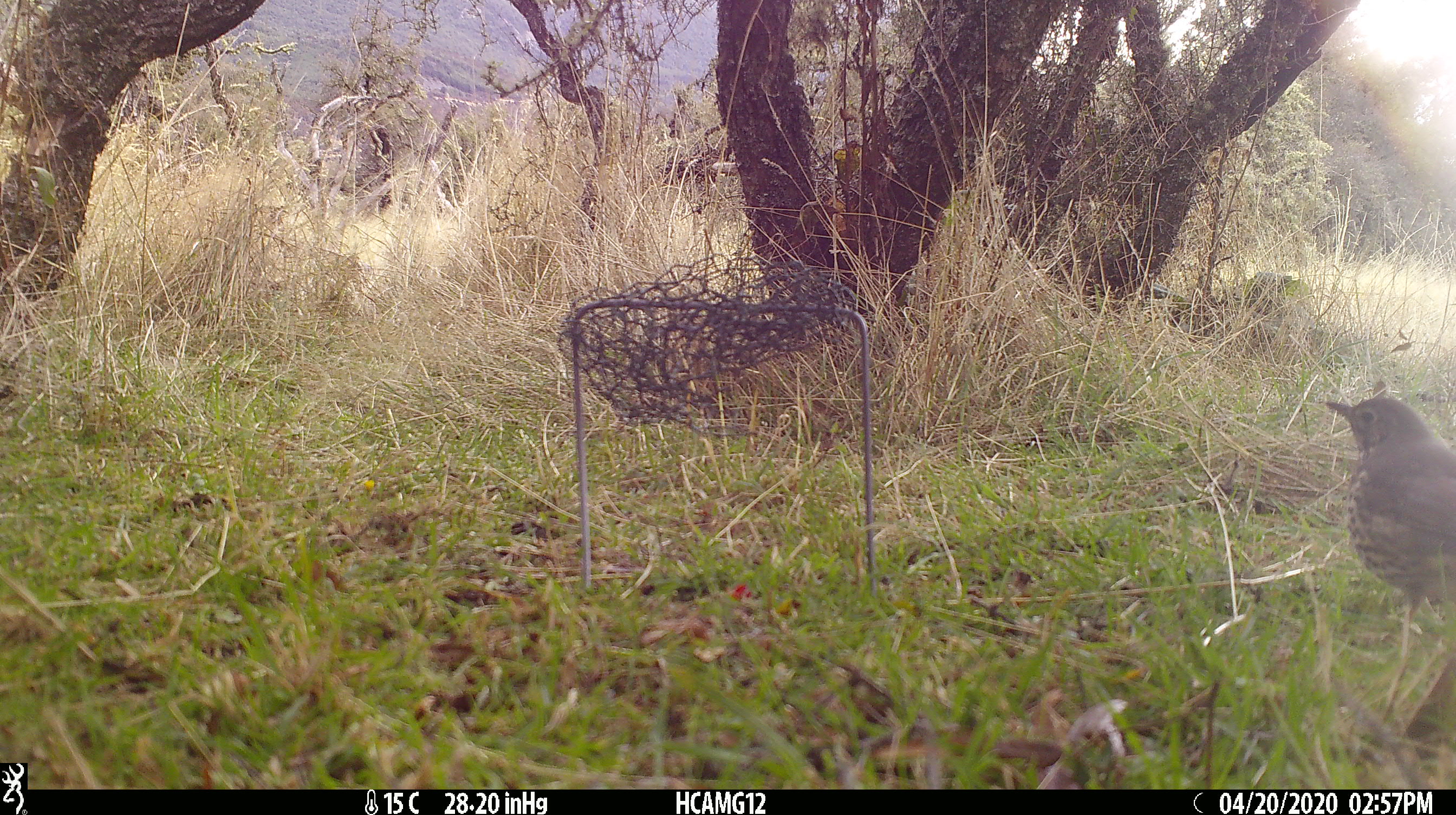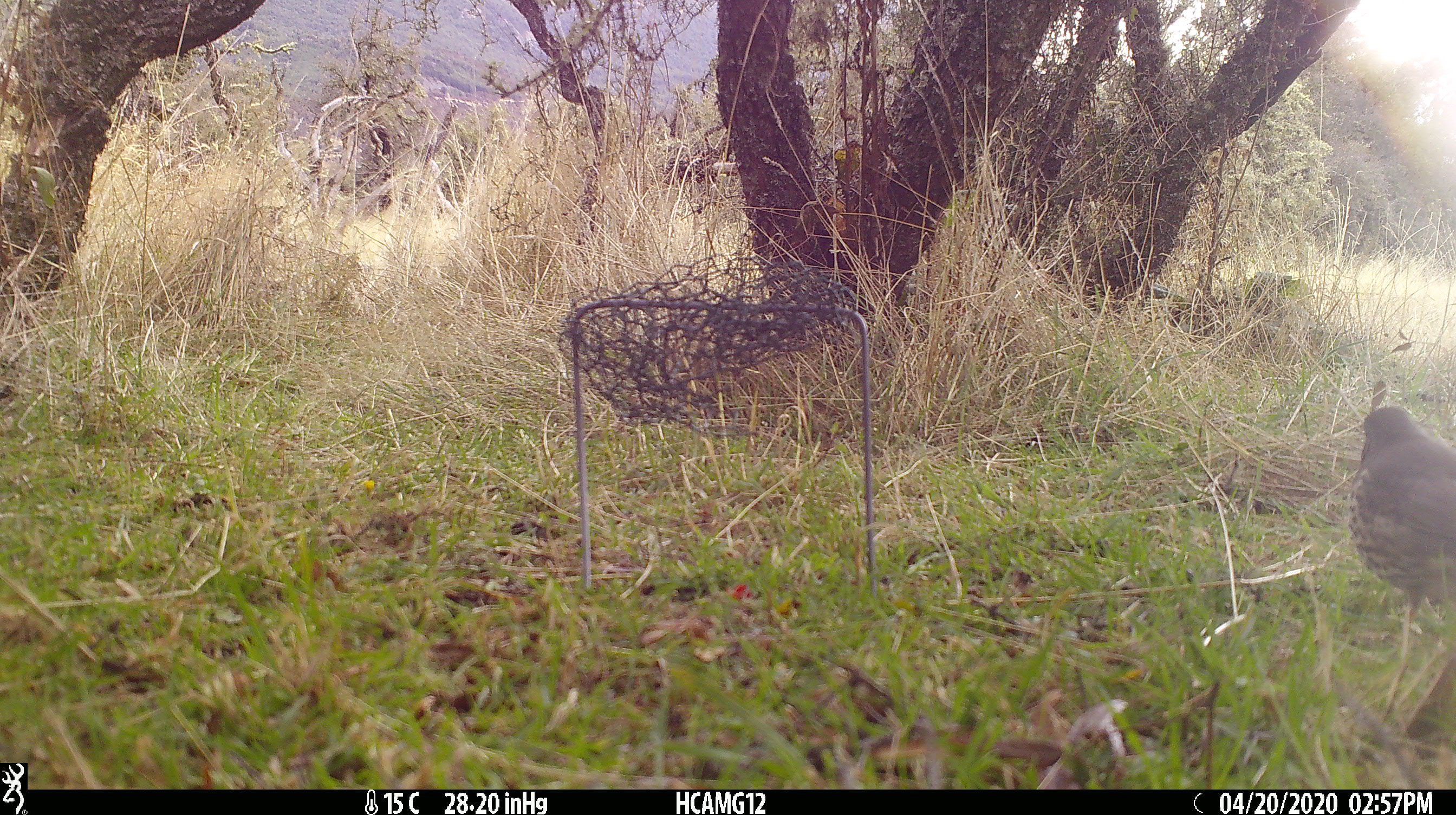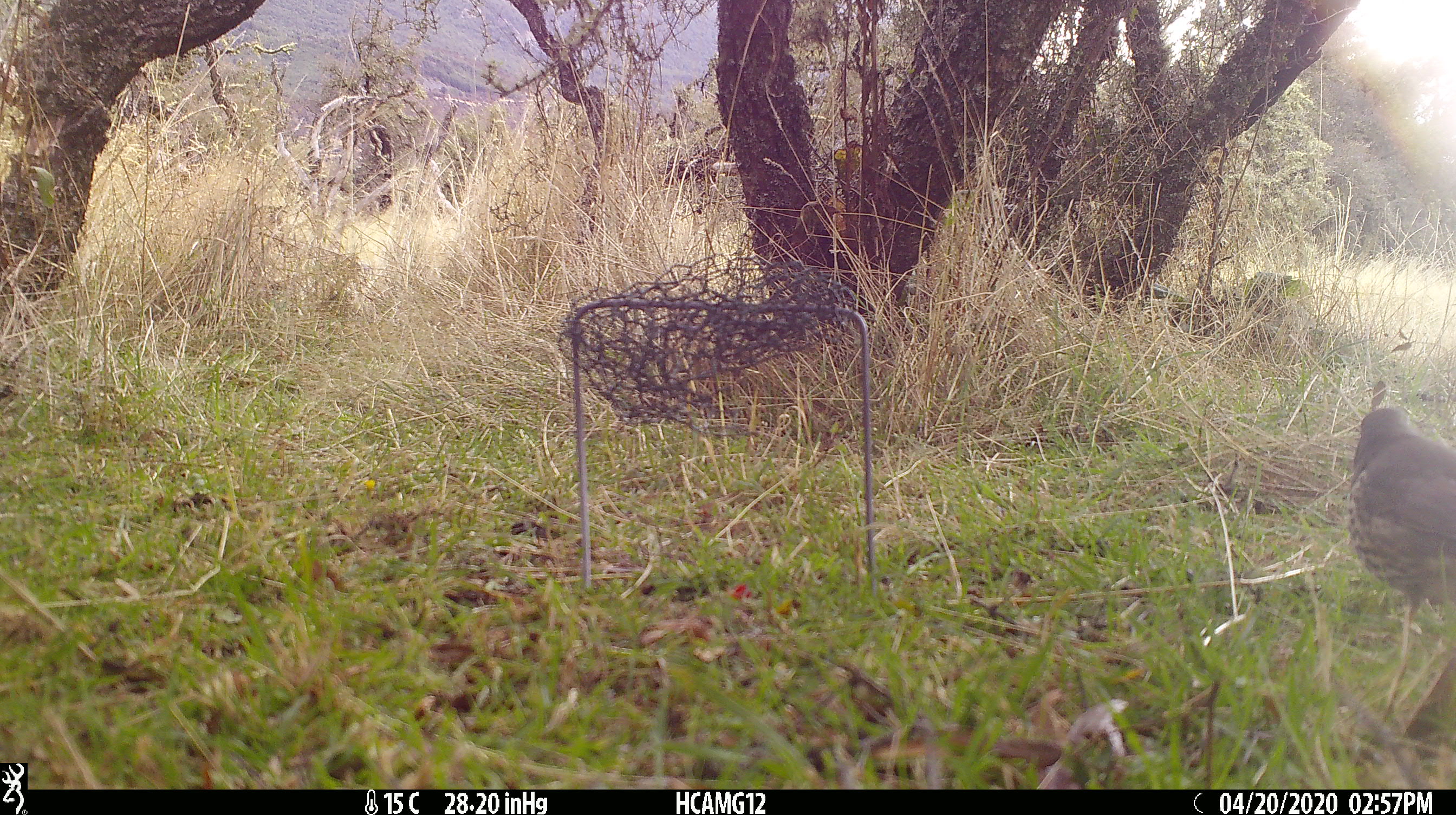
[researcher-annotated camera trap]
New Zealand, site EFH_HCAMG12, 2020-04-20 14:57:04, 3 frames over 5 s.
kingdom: Animalia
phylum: Chordata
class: Aves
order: Passeriformes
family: Turdidae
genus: Turdus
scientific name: Turdus philomelos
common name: song thrush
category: thrush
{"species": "thrush (song thrush) (Turdus philomelos)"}